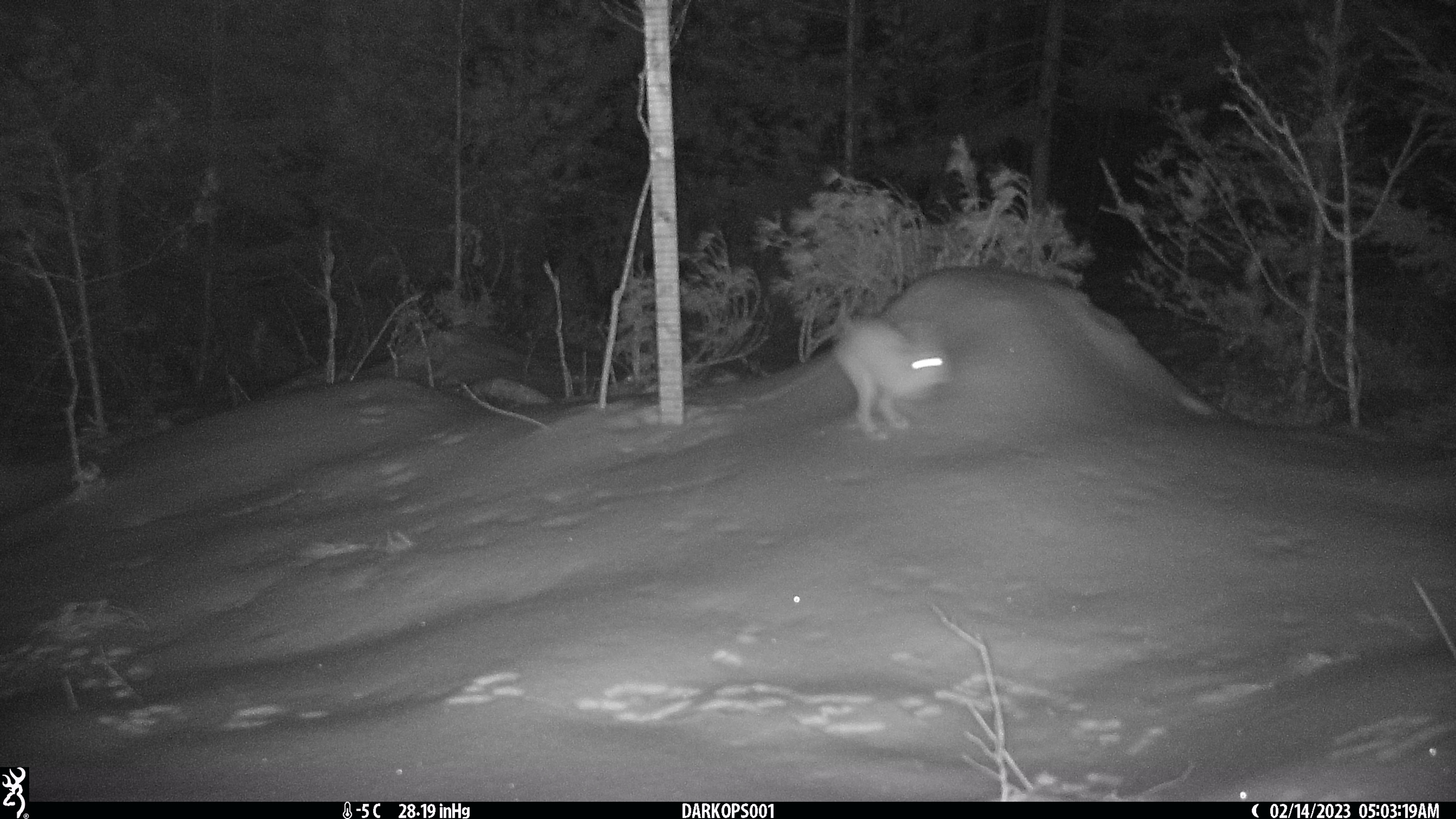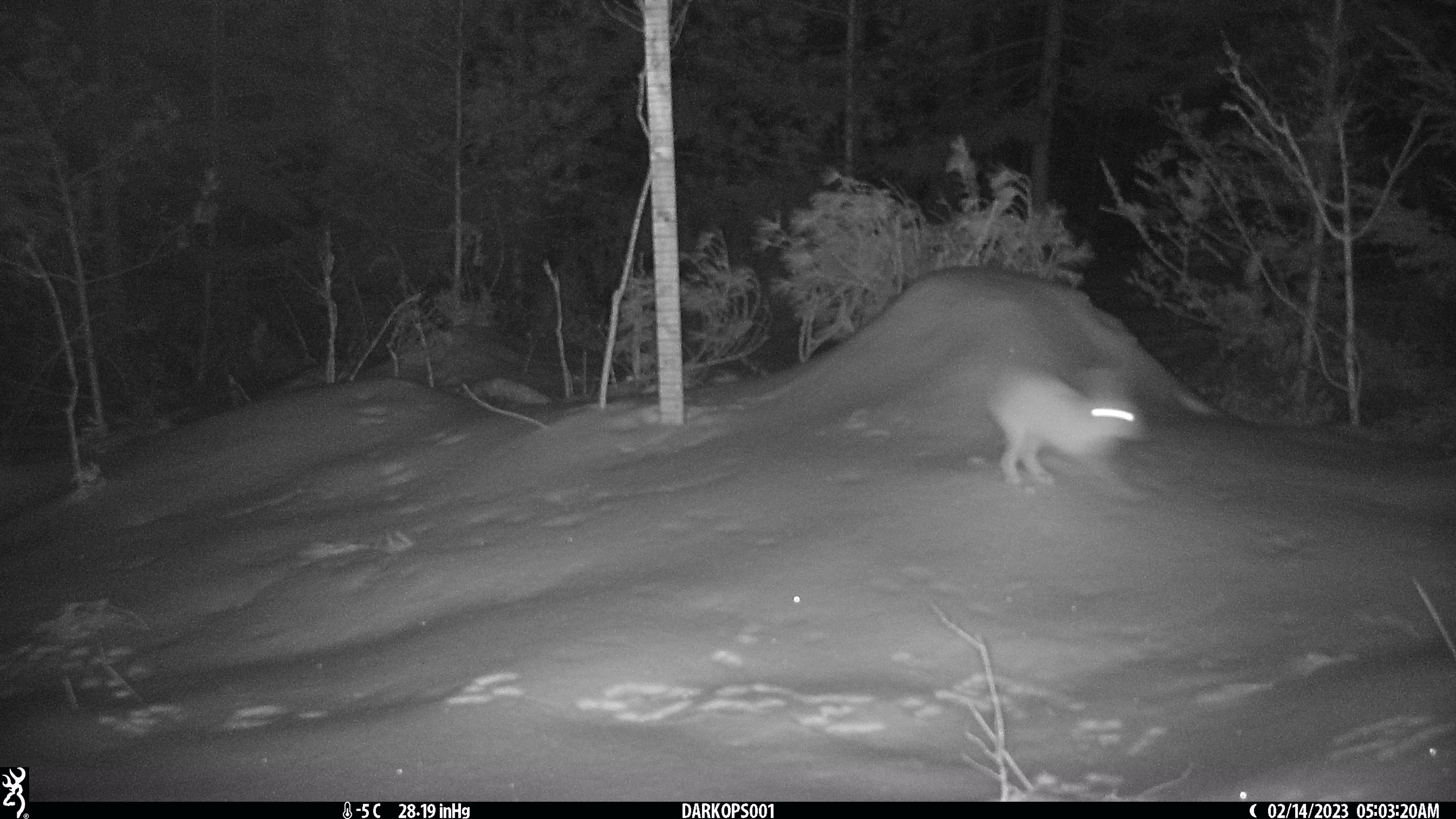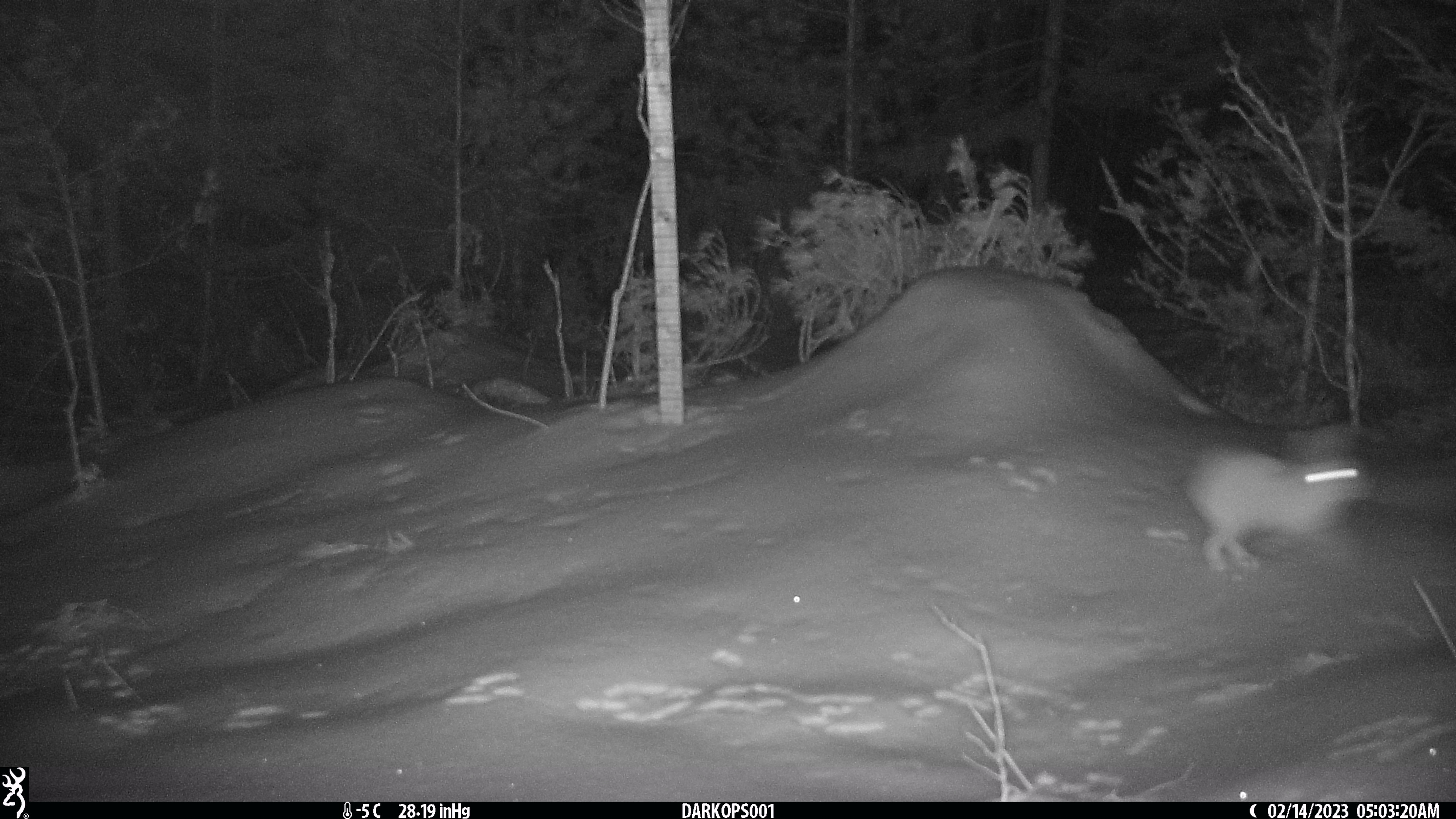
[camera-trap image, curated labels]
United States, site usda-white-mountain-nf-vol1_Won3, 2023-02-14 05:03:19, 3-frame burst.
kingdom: Animalia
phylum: Chordata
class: Mammalia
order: Lagomorpha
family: Leporidae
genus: Lepus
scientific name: Lepus americanus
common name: snowshoe hare